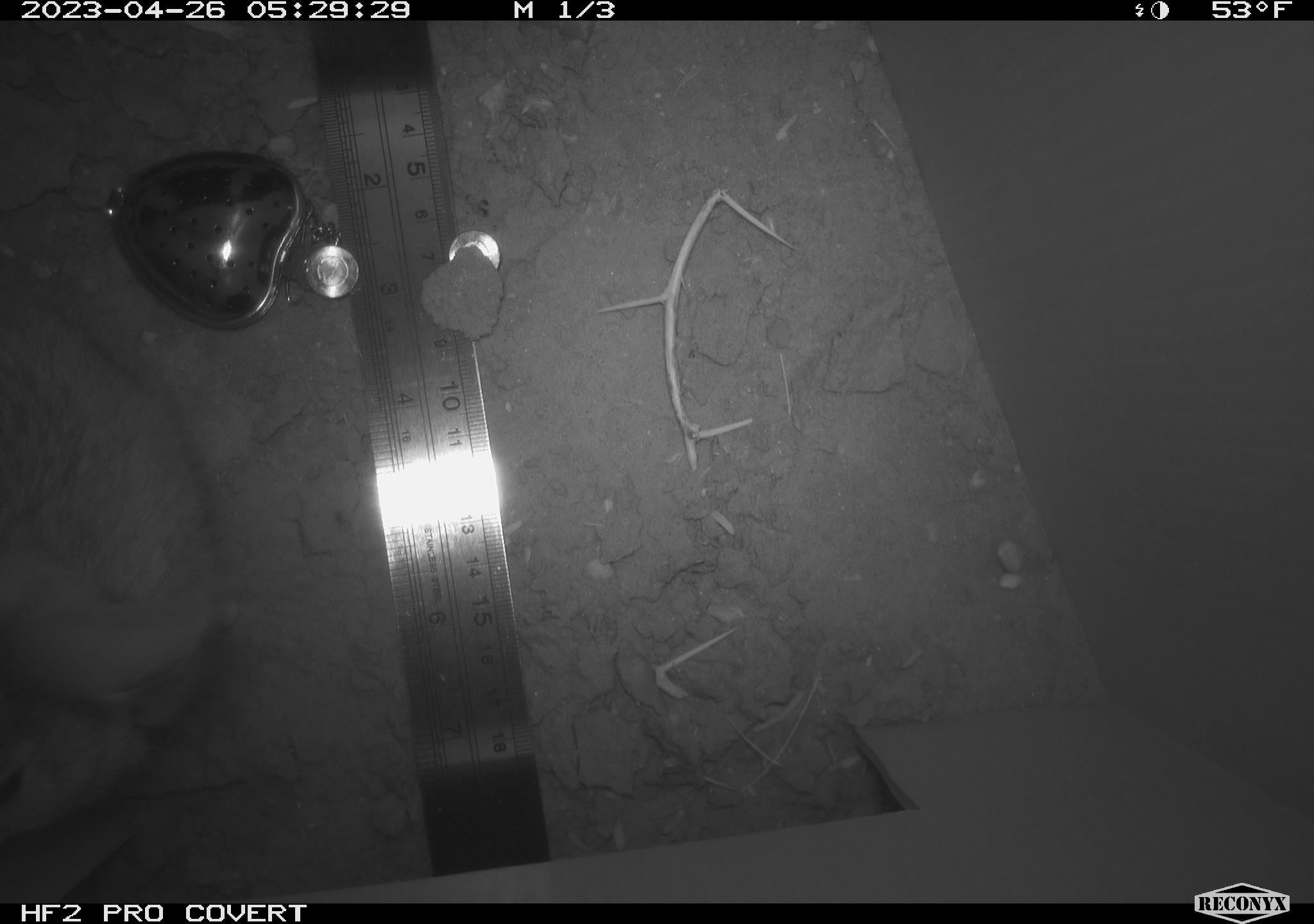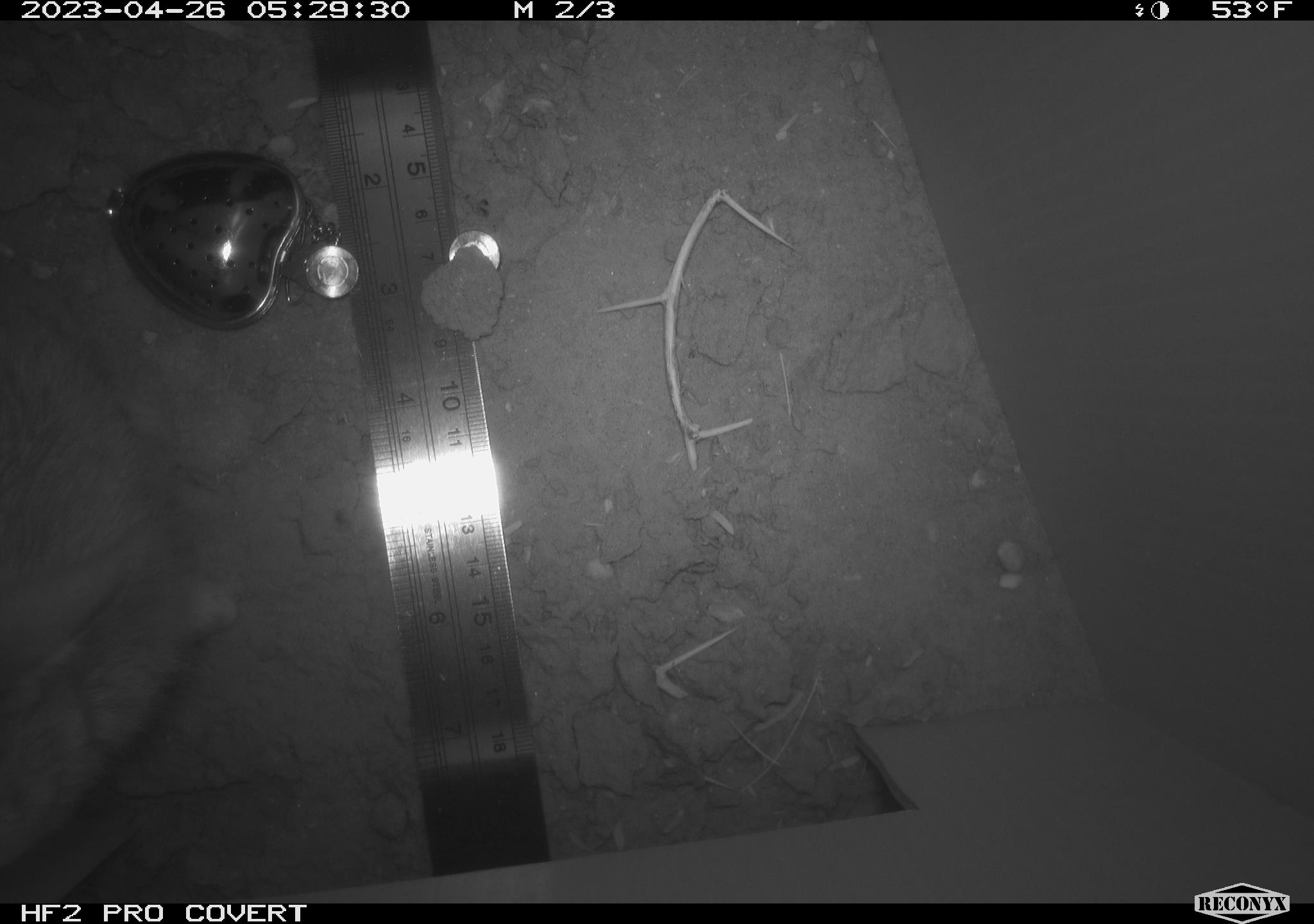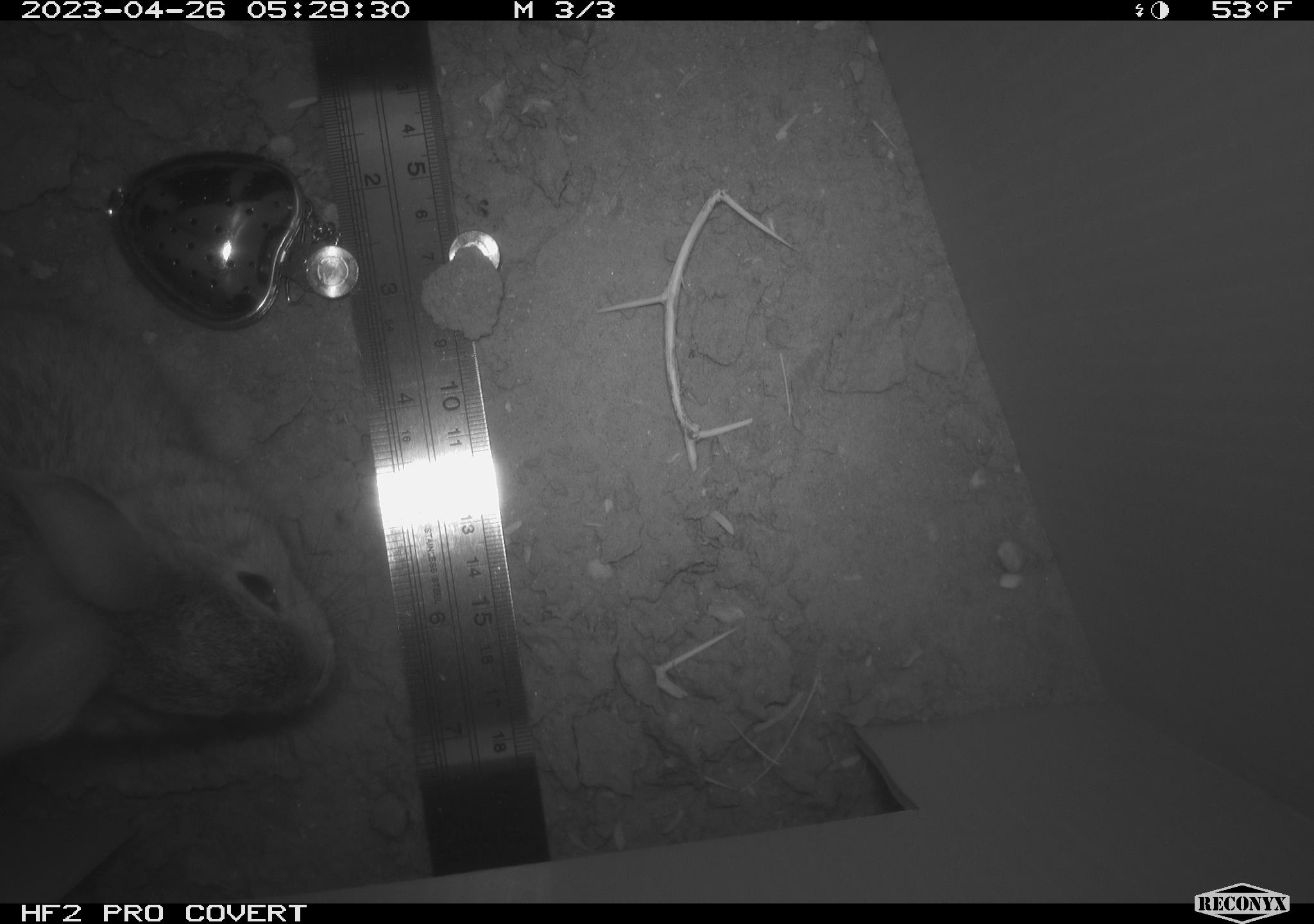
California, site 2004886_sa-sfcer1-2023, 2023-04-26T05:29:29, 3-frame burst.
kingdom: Animalia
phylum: Chordata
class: Mammalia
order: Lagomorpha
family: Leporidae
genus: Sylvilagus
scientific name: Sylvilagus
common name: cottontail rabbits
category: sylvilagus species